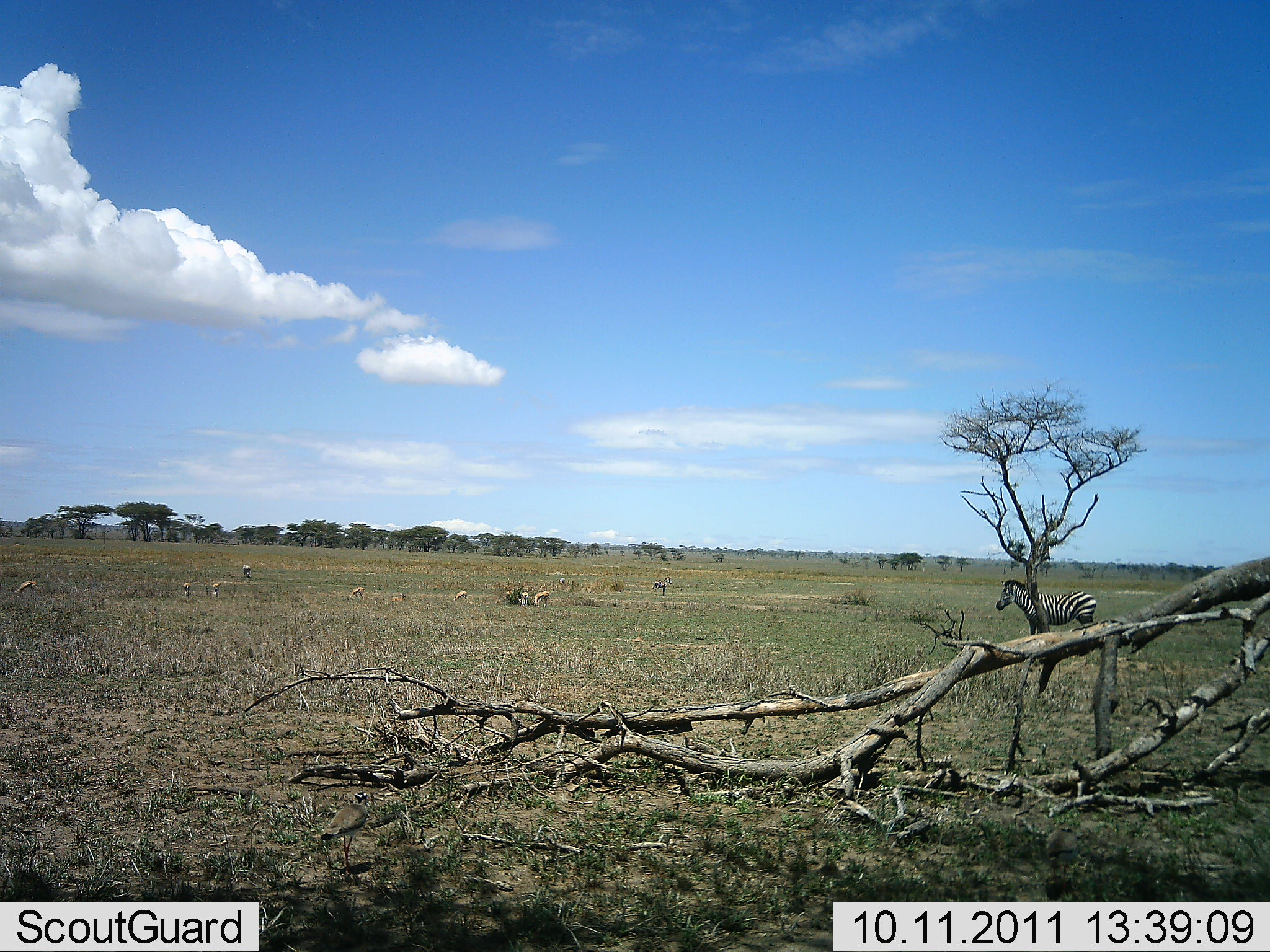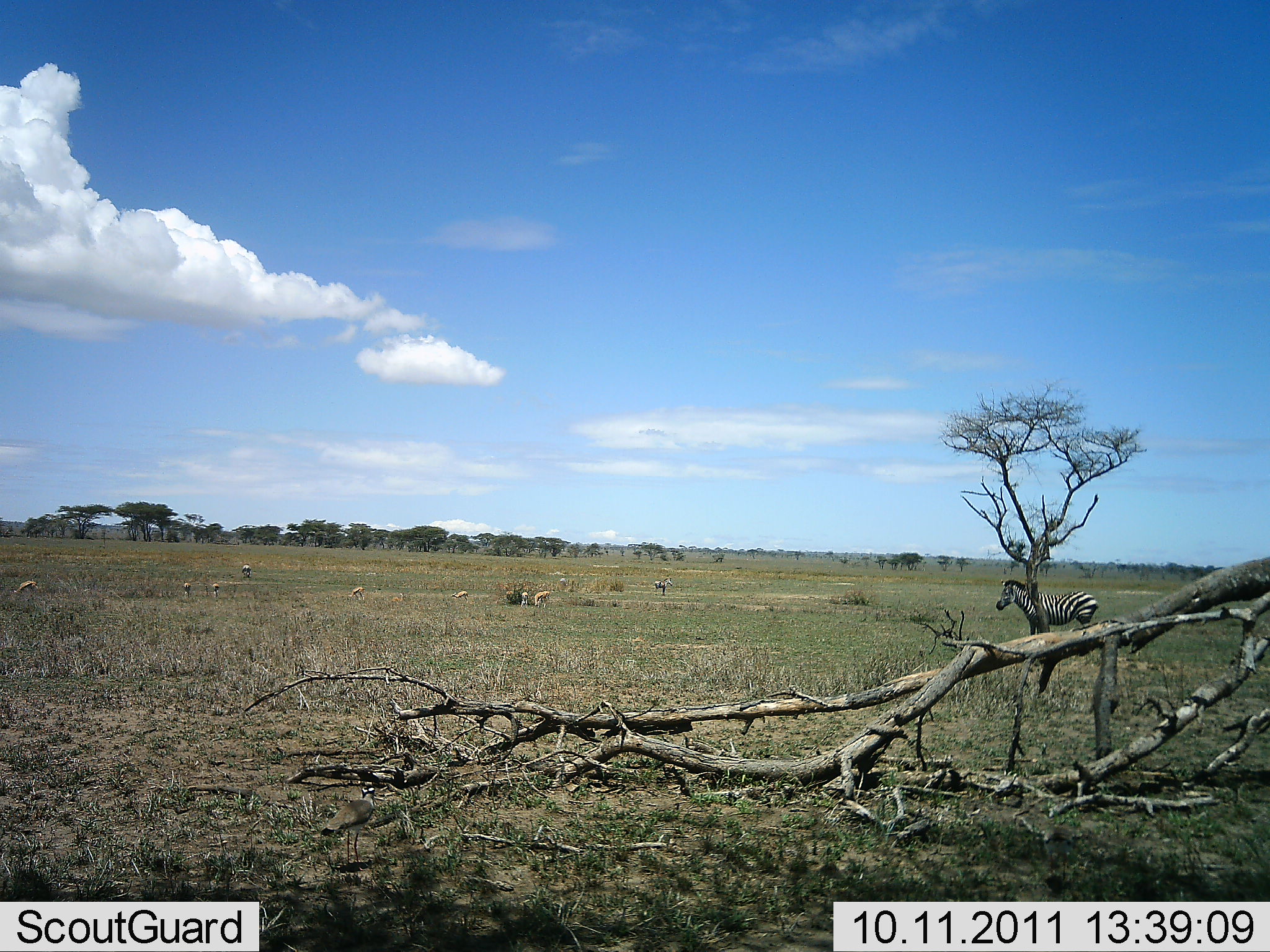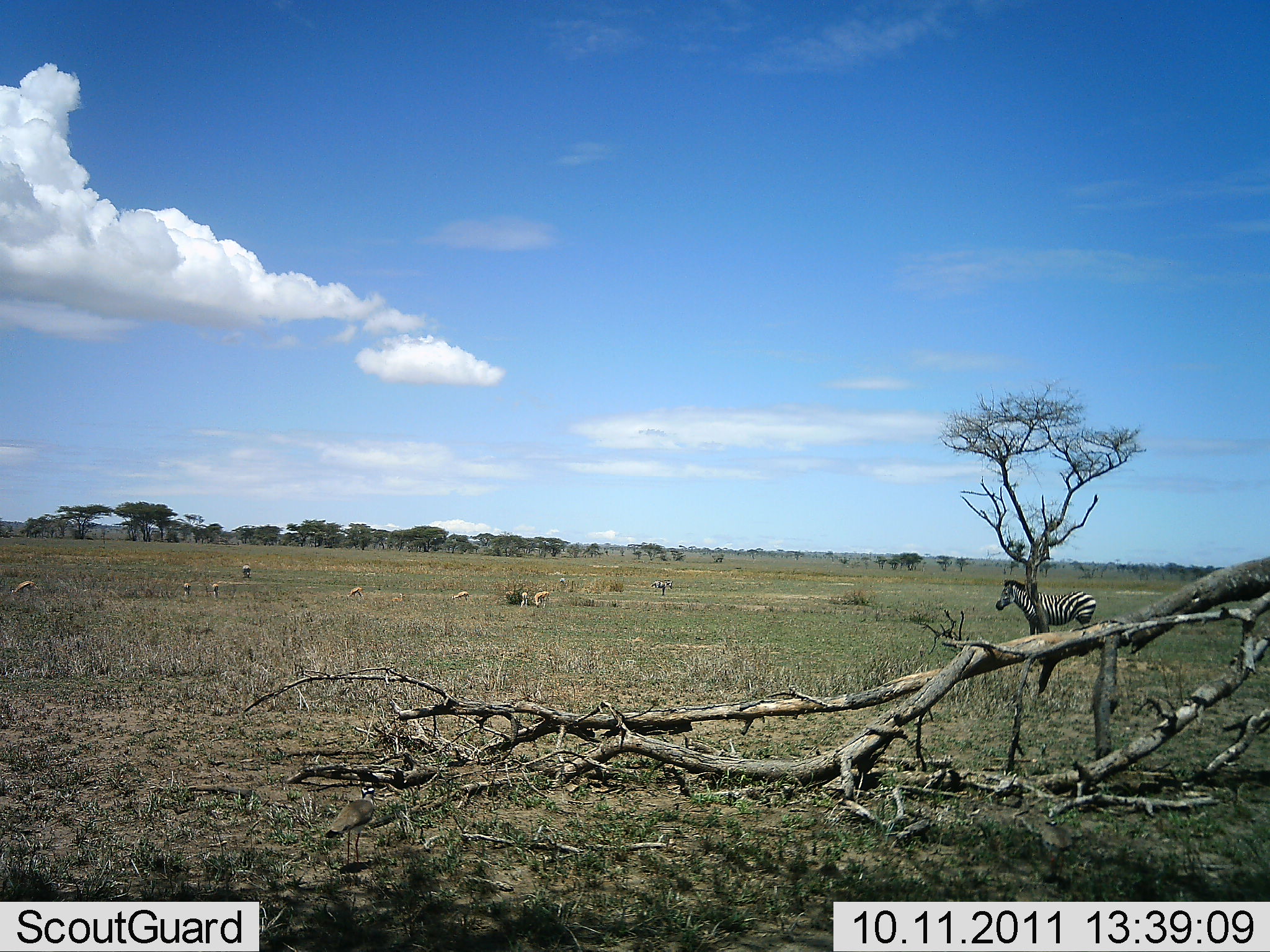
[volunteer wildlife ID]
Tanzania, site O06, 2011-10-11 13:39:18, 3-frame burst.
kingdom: Animalia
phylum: Chordata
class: Mammalia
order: Artiodactyla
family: Bovidae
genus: Eudorcas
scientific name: Eudorcas thomsonii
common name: thomson's gazelle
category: gazellethomsons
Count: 8.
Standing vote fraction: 36%.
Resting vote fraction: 18%.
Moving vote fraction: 9%.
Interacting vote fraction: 0%.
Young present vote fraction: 9%.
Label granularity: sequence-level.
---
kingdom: Animalia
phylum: Chordata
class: Mammalia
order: Perissodactyla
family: Equidae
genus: Equus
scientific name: Equus quagga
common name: plains zebra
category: zebra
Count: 1.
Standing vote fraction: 100%.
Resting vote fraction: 5%.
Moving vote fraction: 0%.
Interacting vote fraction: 0%.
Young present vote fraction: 0%.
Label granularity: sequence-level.